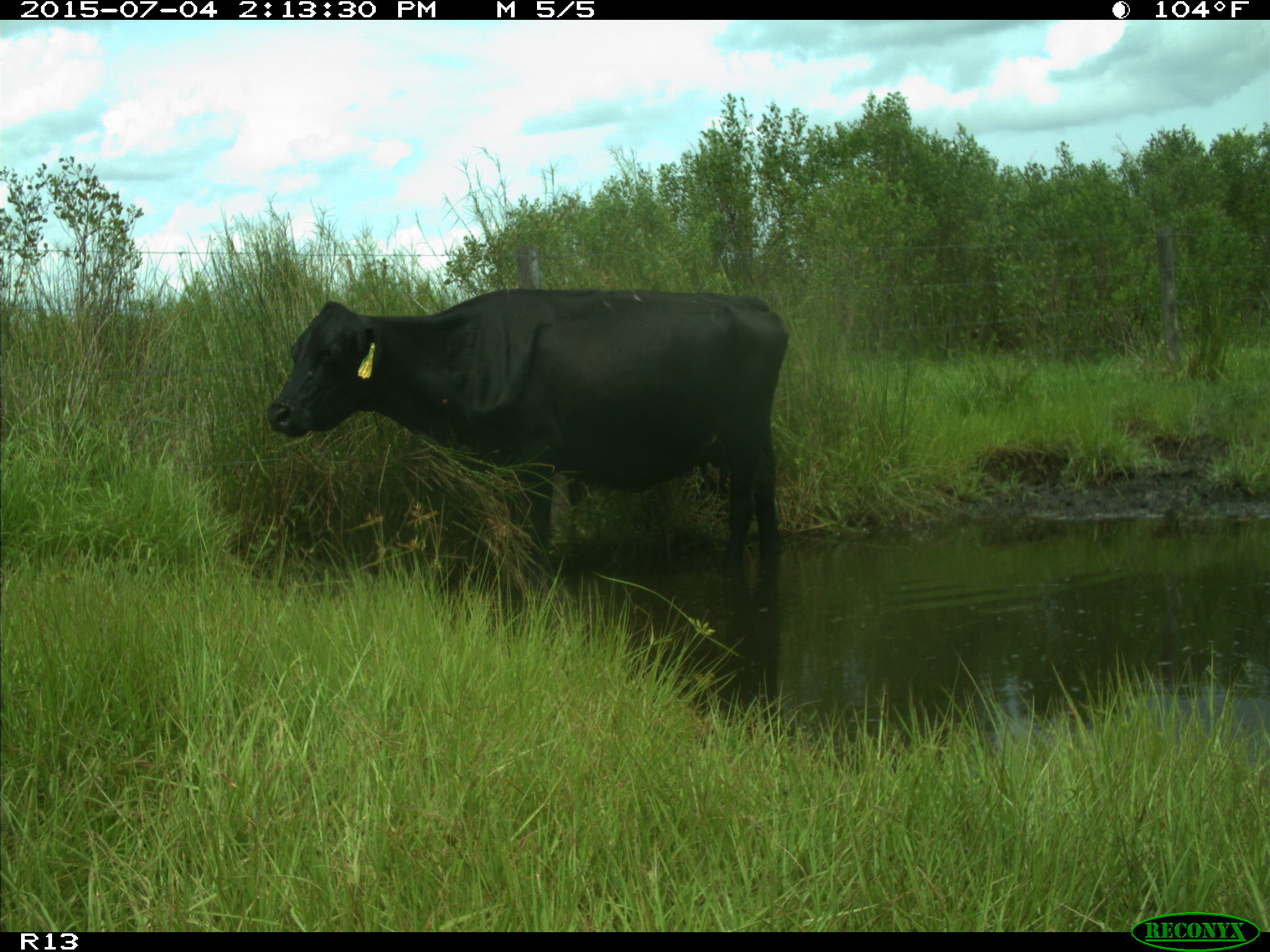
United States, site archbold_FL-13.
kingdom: Animalia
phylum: Chordata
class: Mammalia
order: Artiodactyla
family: Bovidae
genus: Bos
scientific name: Bos taurus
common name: domestic cow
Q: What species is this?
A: Bos taurus (domestic cow).